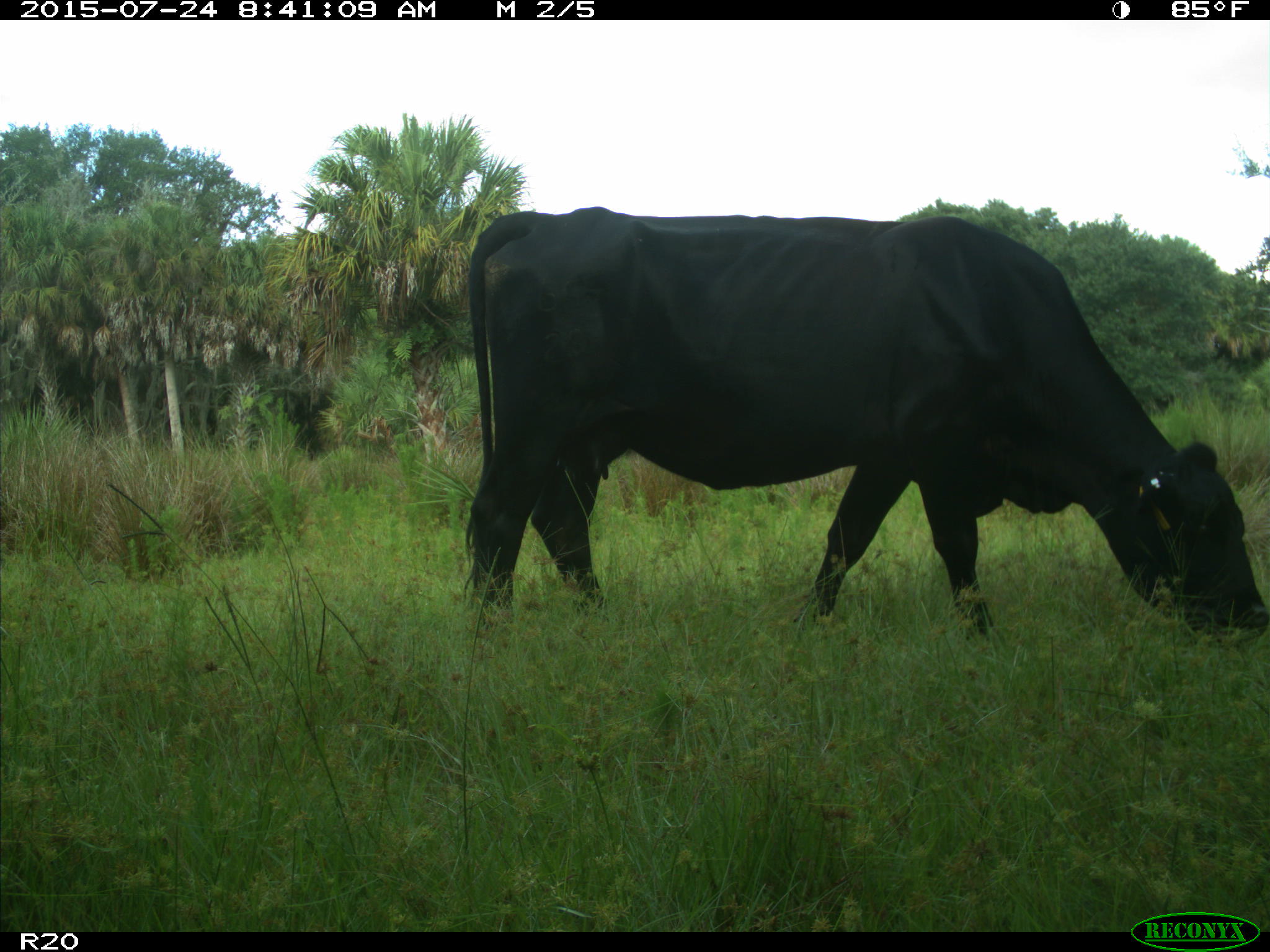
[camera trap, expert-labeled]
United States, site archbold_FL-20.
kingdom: Animalia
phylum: Chordata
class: Mammalia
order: Artiodactyla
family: Bovidae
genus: Bos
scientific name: Bos taurus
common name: domestic cow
Bos taurus (domestic cow).